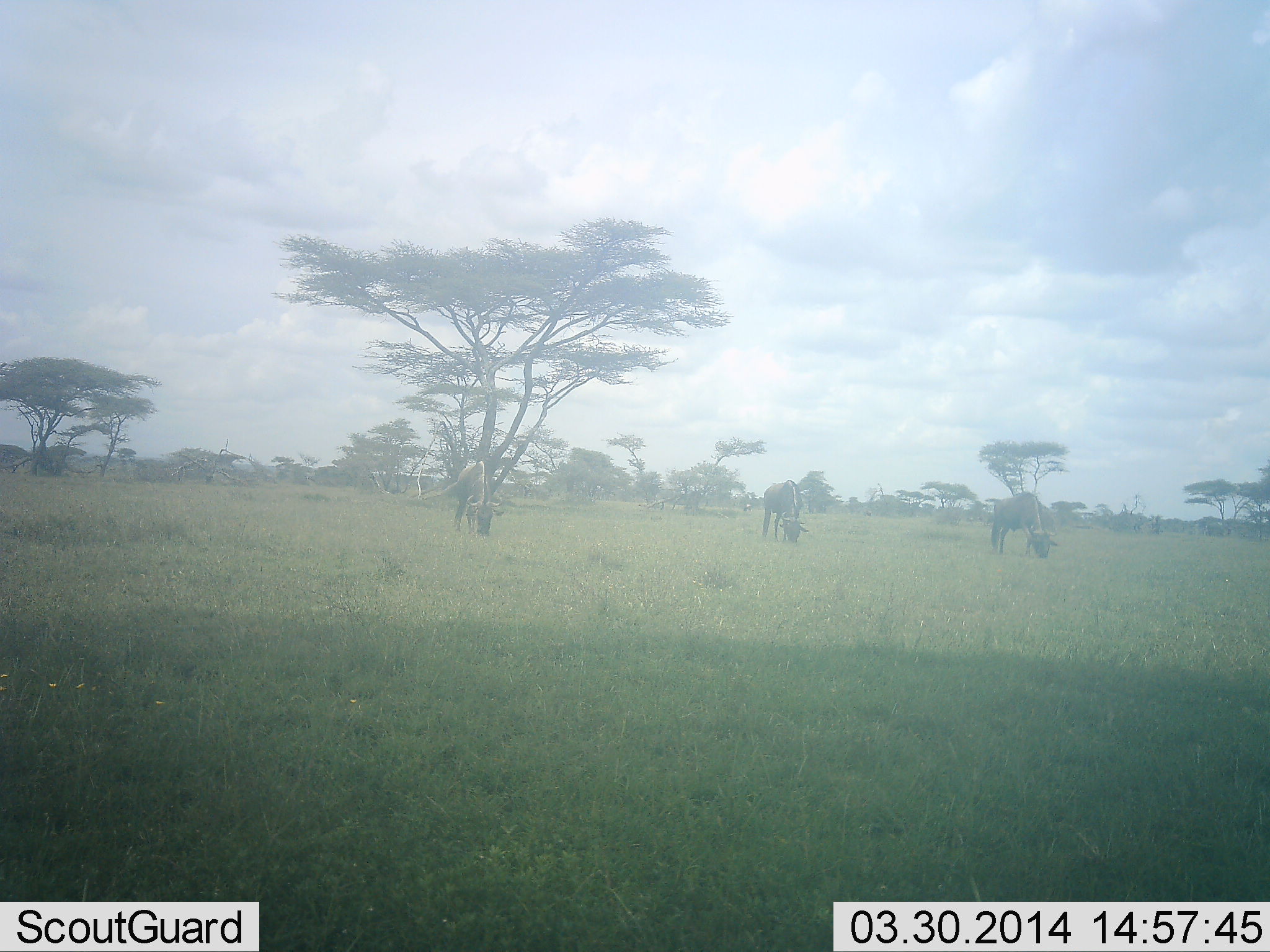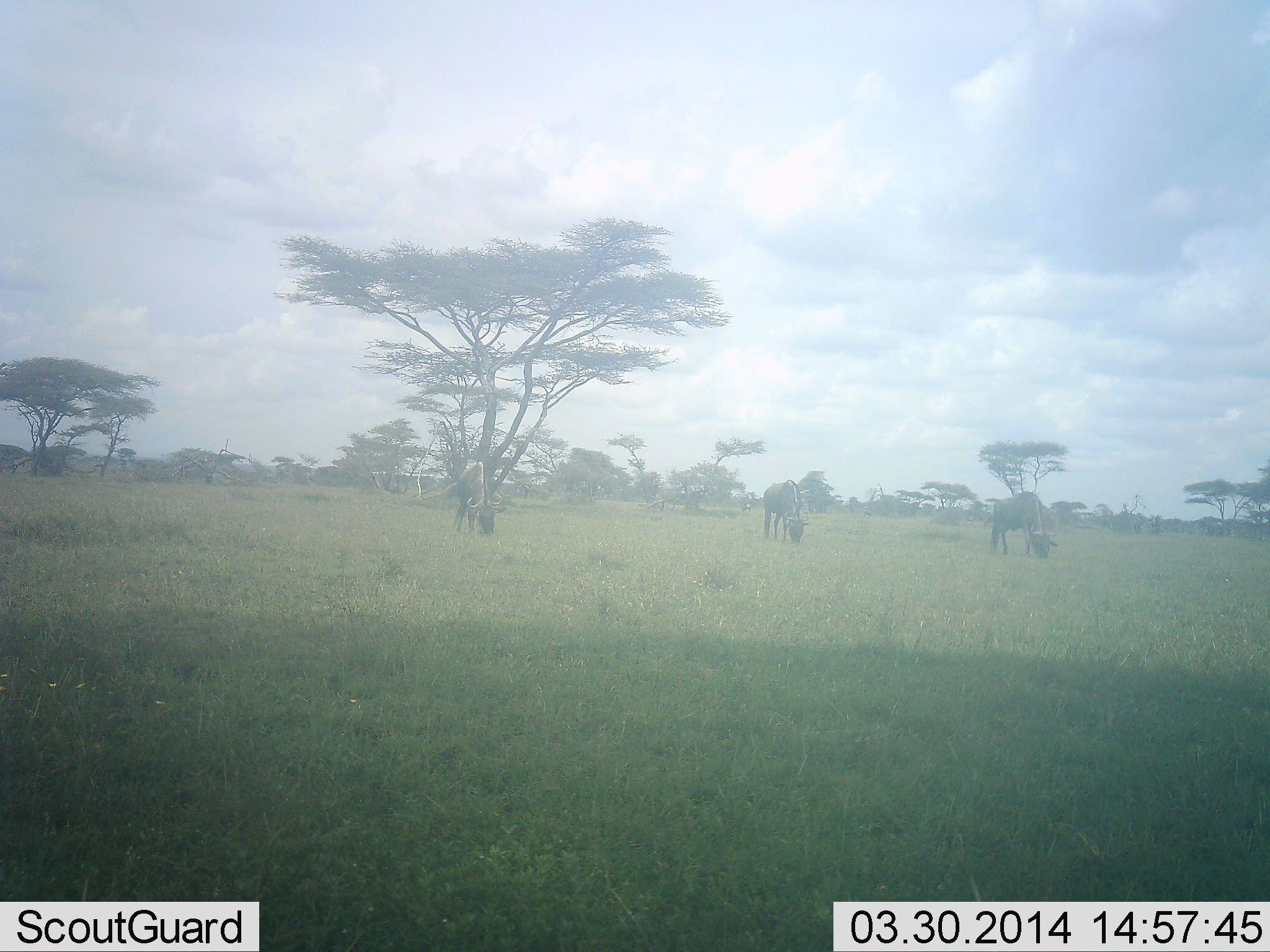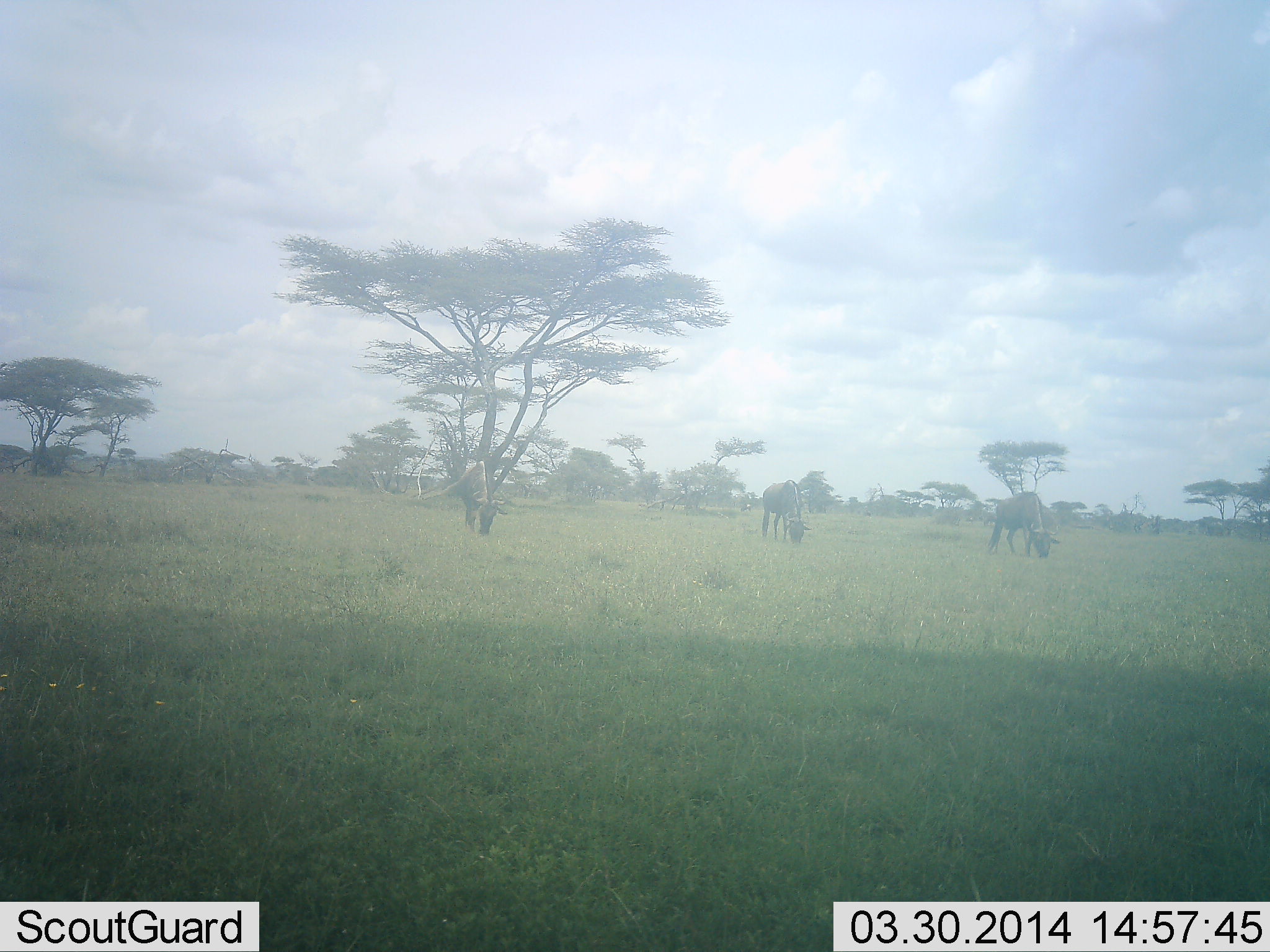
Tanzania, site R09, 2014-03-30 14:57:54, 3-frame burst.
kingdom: Animalia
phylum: Chordata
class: Mammalia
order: Artiodactyla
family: Bovidae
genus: Connochaetes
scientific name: Connochaetes taurinus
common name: blue wildebeest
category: wildebeest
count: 3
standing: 30%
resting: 0%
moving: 0%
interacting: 0%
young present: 0%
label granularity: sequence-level